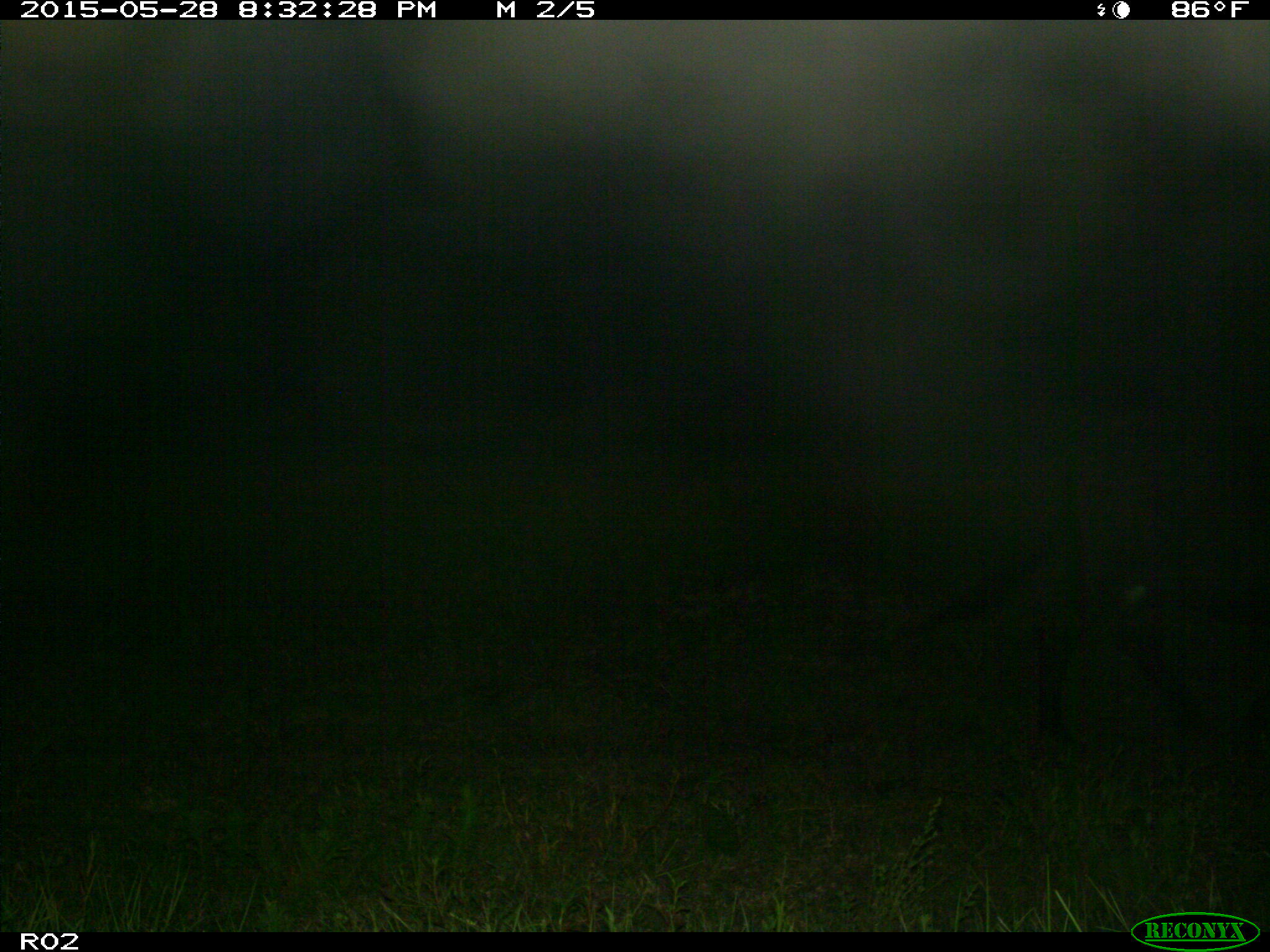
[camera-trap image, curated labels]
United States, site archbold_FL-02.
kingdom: Animalia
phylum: Chordata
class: Mammalia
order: Artiodactyla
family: Bovidae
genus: Bos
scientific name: Bos taurus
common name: domestic cow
Bos taurus (domestic cow).